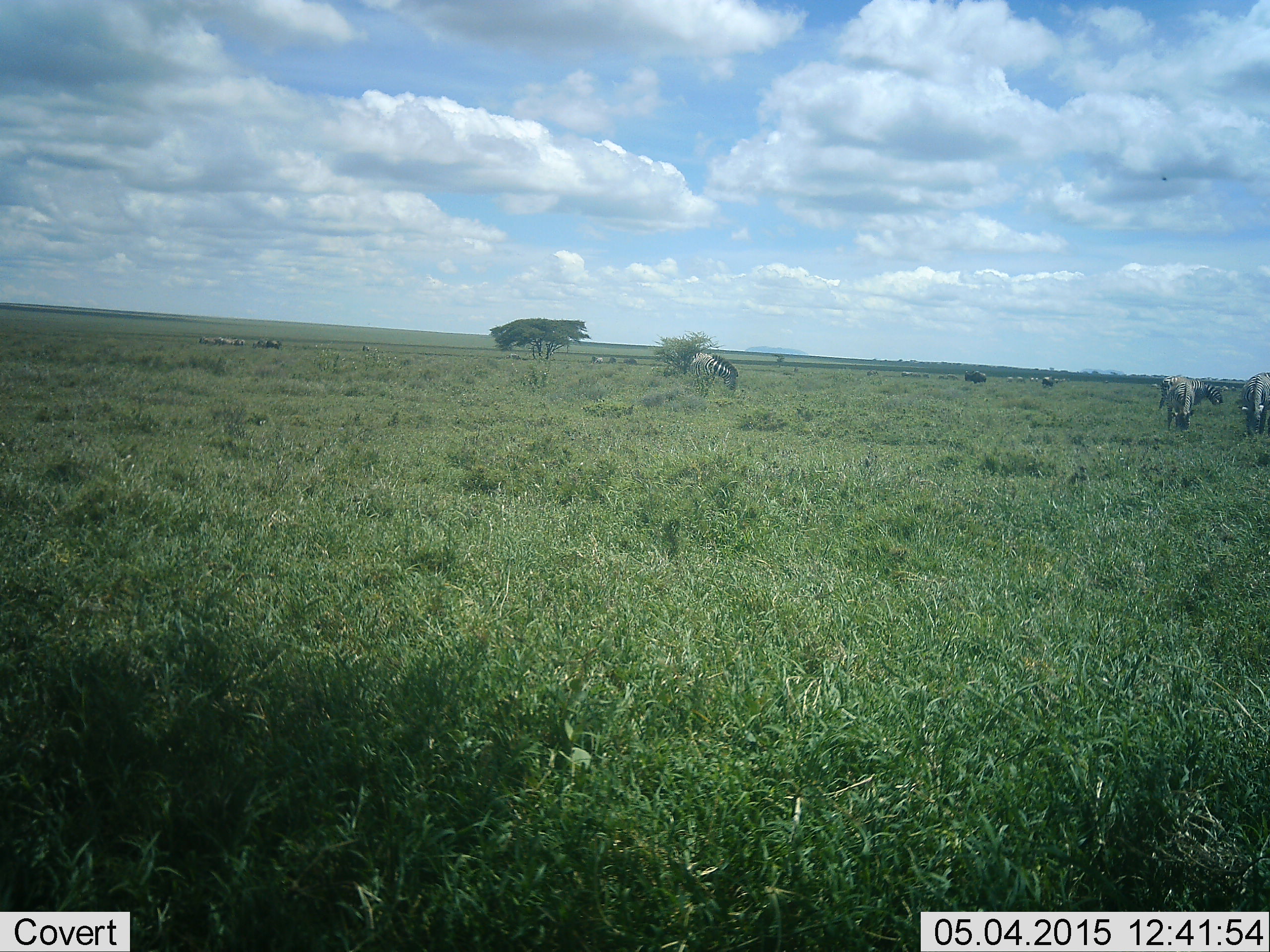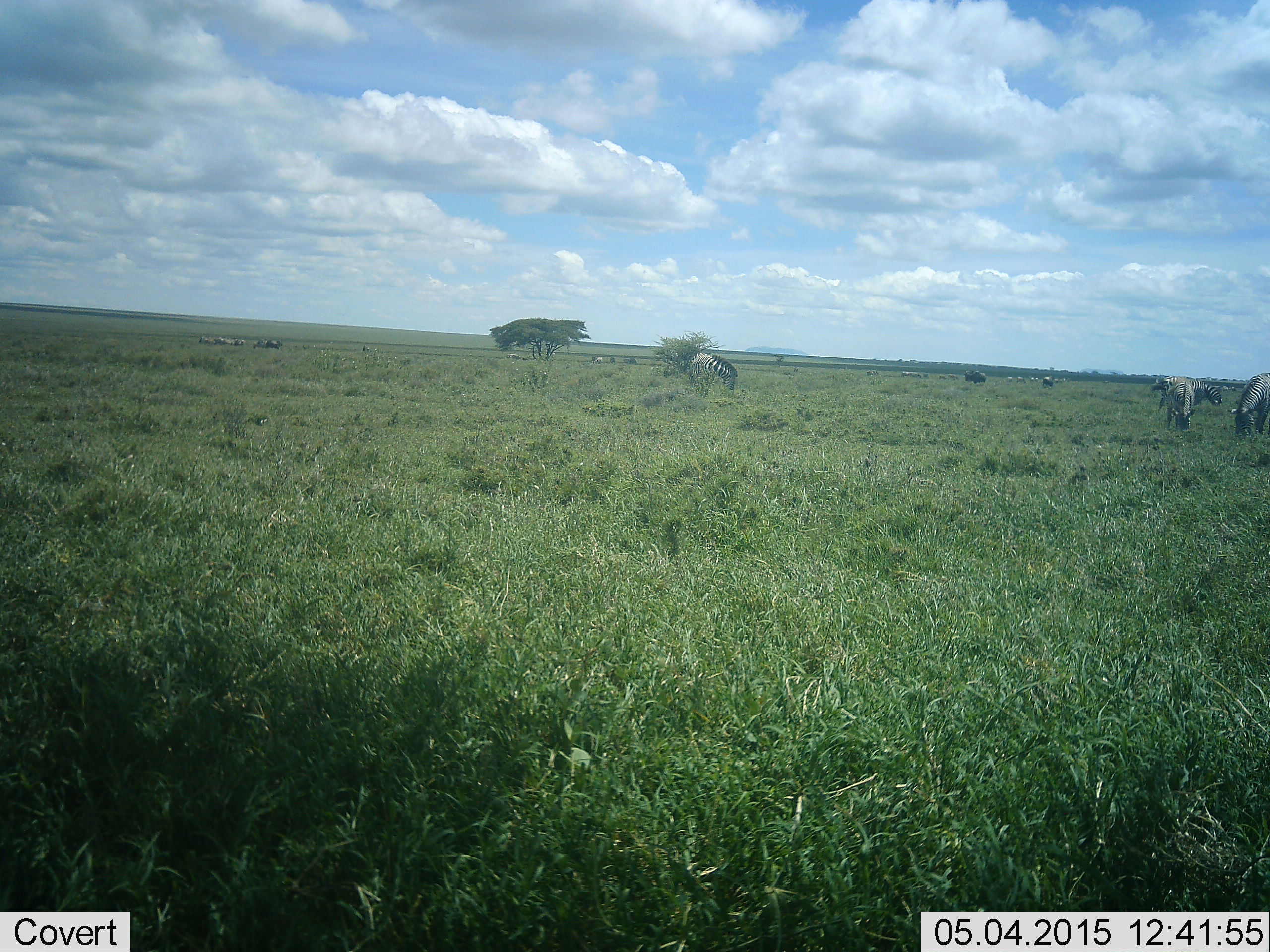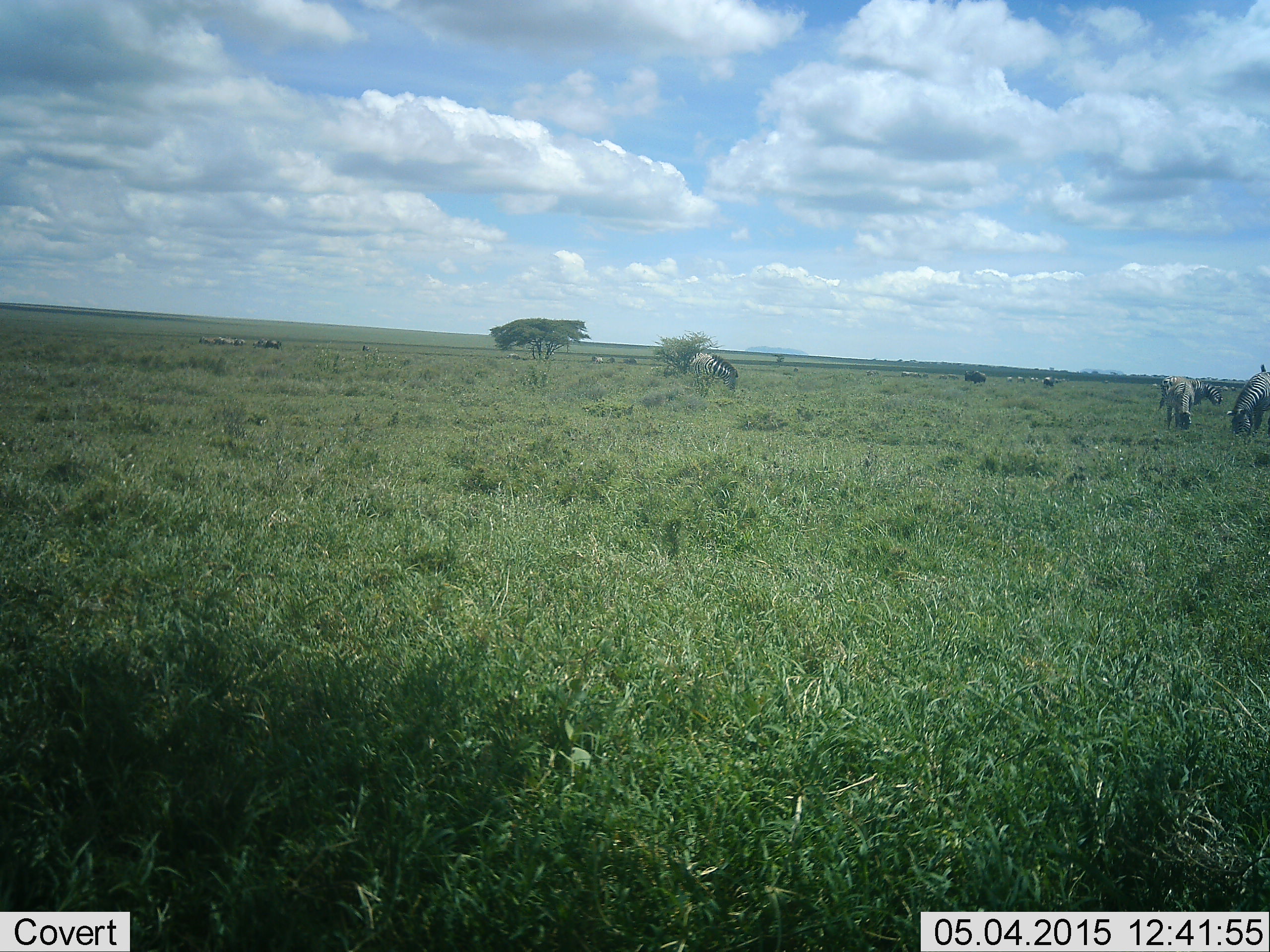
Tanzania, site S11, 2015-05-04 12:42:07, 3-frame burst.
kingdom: Animalia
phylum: Chordata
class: Mammalia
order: Perissodactyla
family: Equidae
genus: Equus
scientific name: Equus quagga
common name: plains zebra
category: zebra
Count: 5.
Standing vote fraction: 18%.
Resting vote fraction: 0%.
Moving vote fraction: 27%.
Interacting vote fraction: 0%.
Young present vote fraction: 0%.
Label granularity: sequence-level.